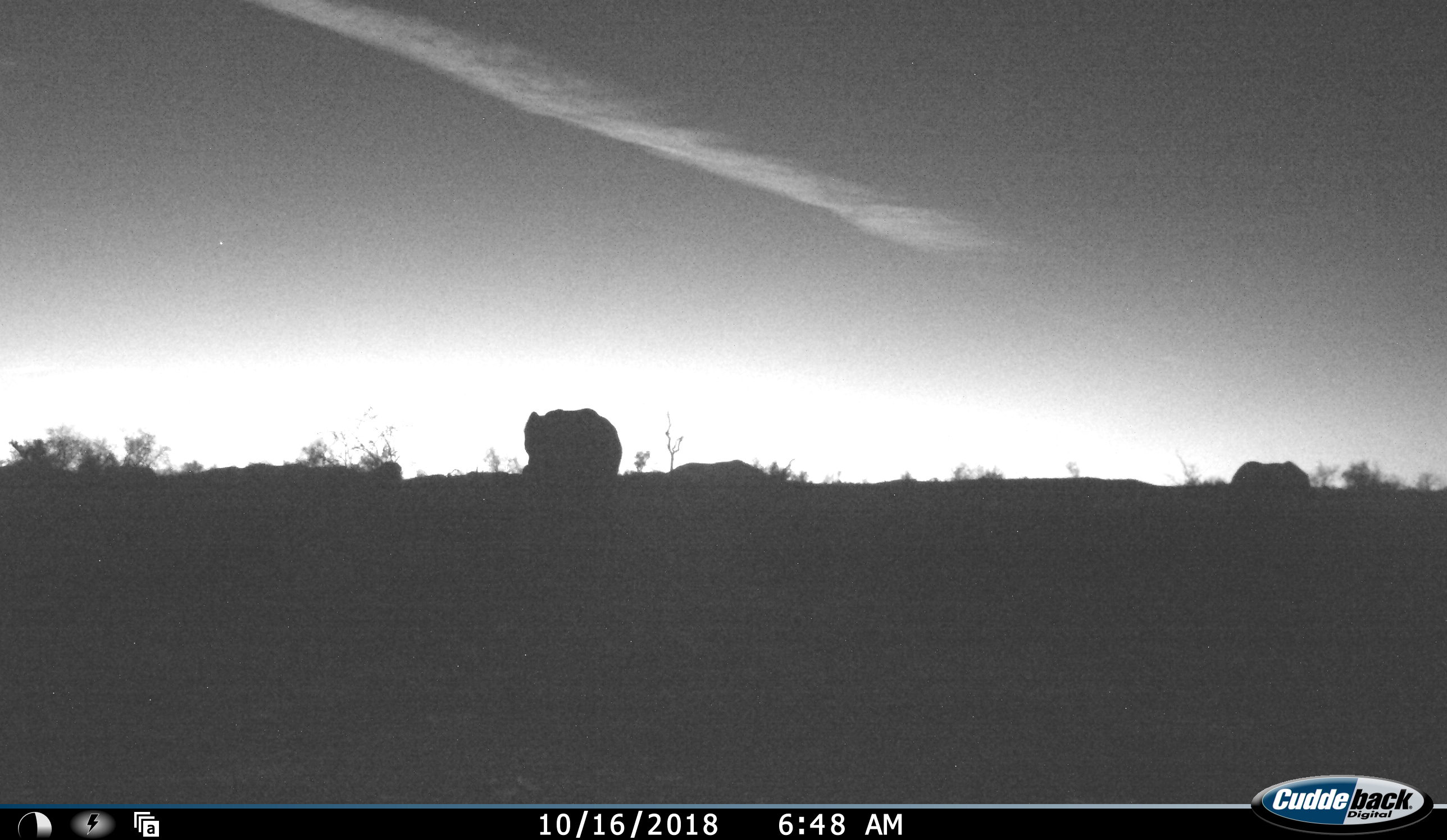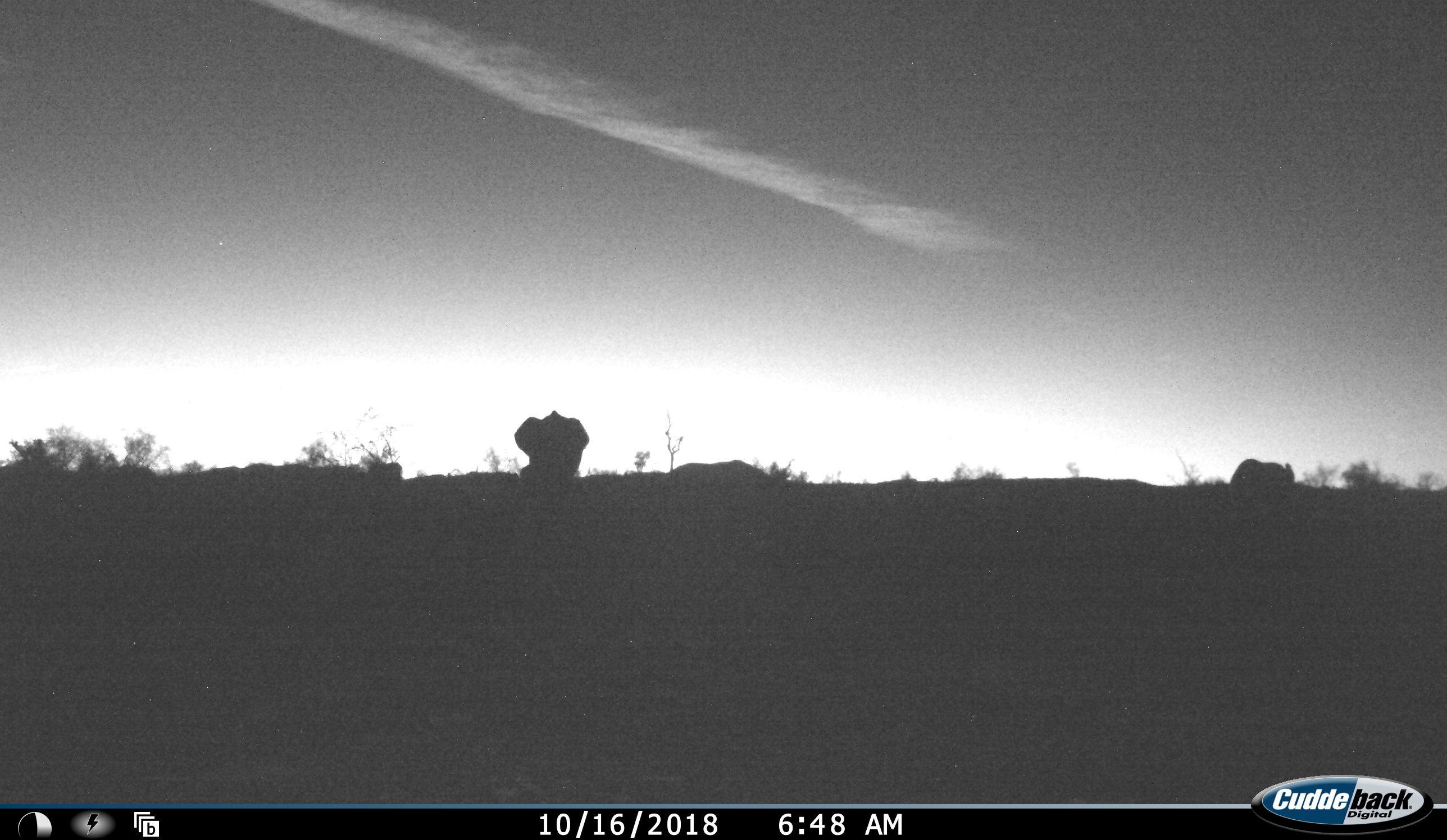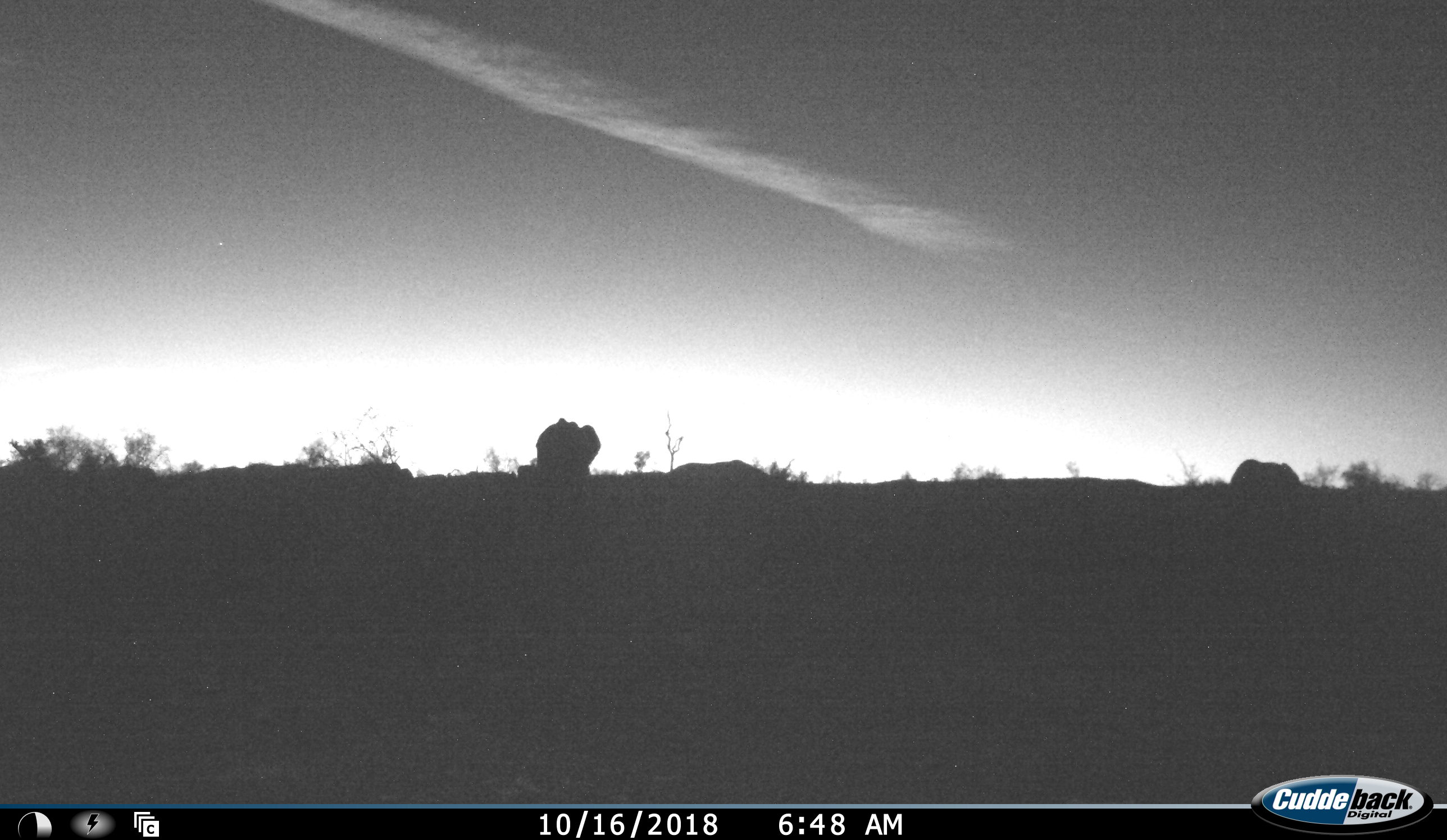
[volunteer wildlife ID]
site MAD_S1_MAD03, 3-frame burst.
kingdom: Animalia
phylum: Chordata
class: Mammalia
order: Proboscidea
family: Elephantidae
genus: Loxodonta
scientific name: Loxodonta africana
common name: african bush elephant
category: elephant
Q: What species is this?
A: Elephant (african bush elephant) (Loxodonta africana).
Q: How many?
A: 3.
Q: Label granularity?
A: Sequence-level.